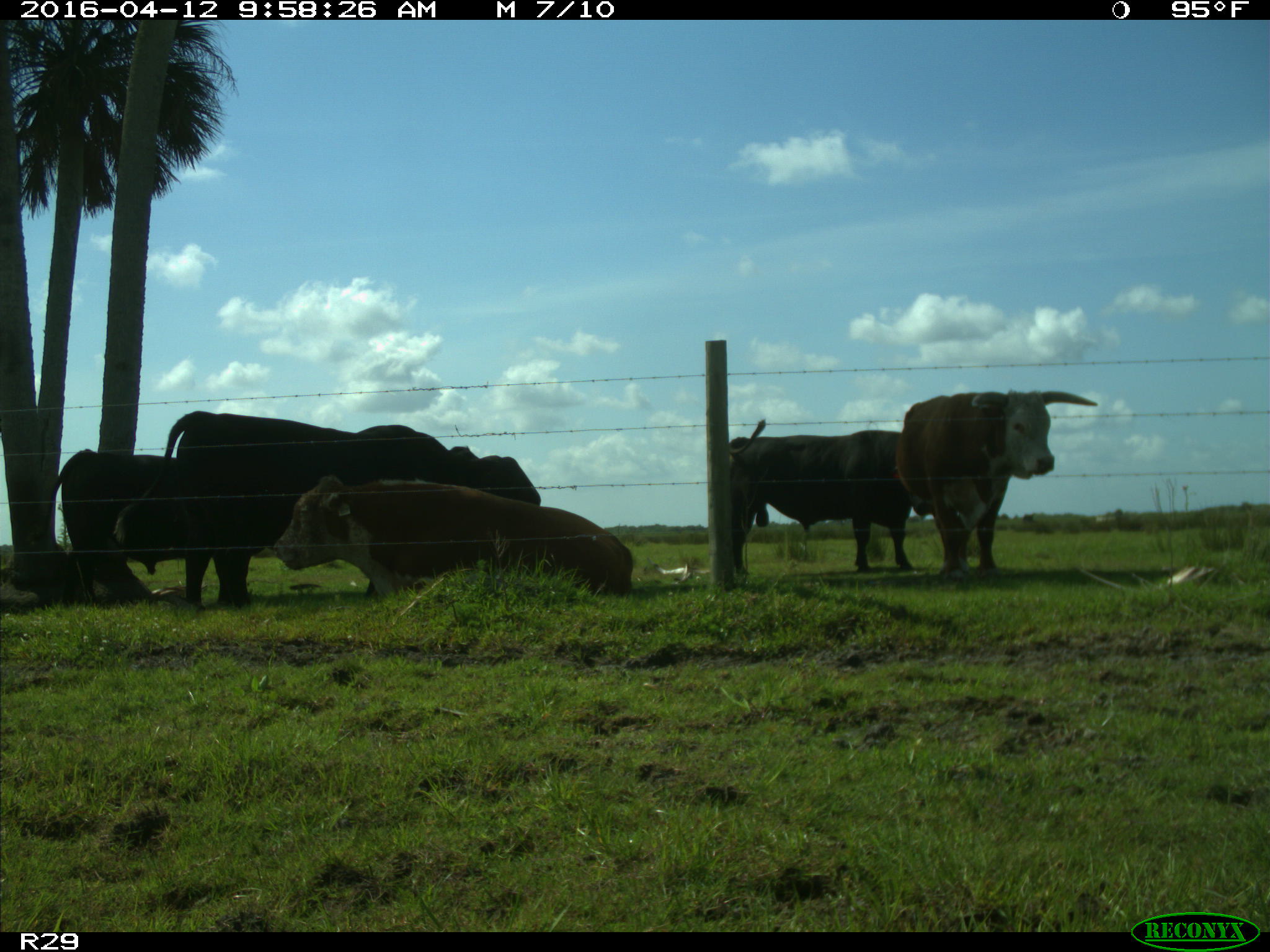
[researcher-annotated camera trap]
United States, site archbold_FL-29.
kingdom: Animalia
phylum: Chordata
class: Mammalia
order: Artiodactyla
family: Bovidae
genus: Bos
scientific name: Bos taurus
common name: domestic cow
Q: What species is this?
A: Bos taurus (domestic cow).